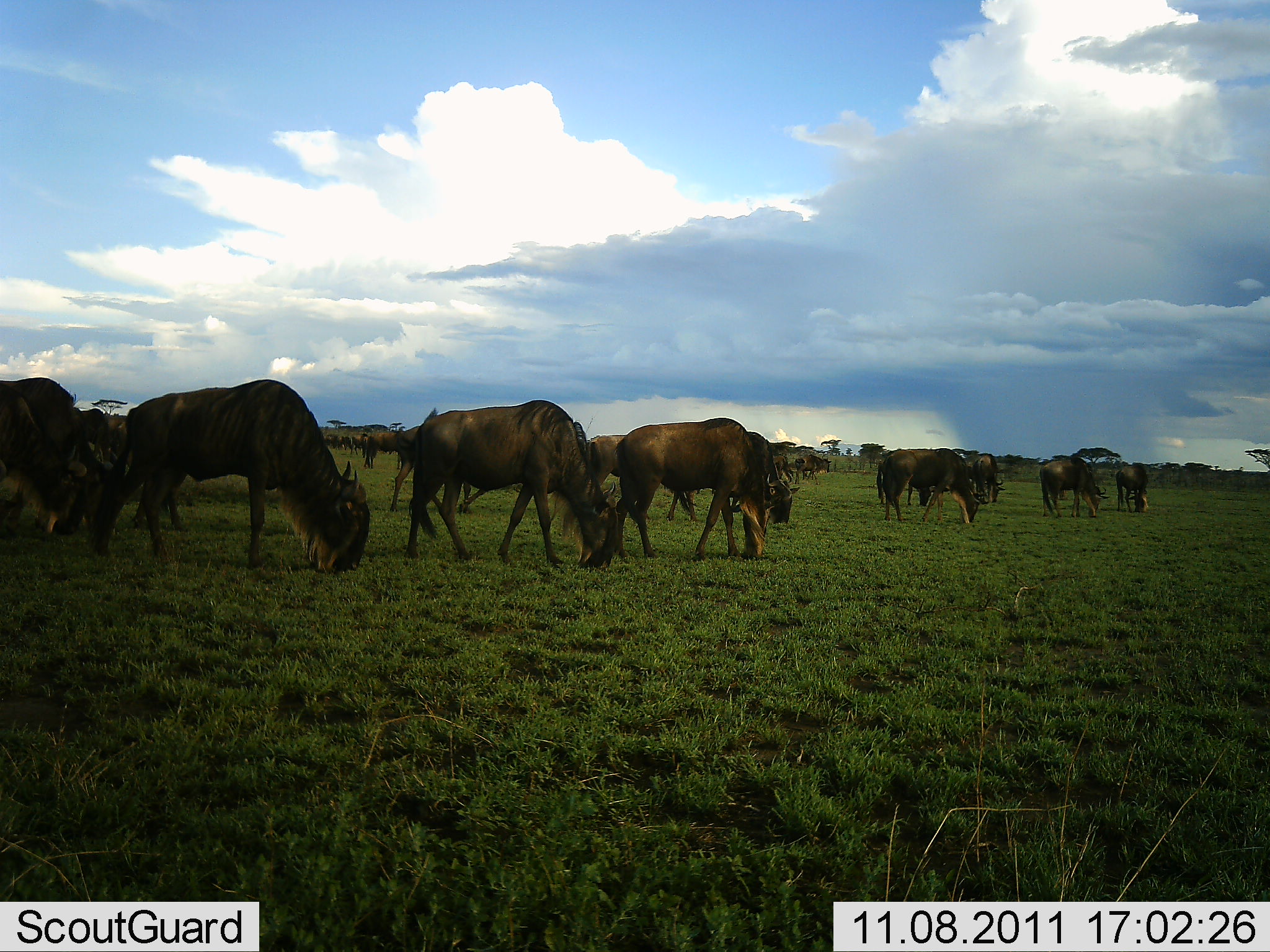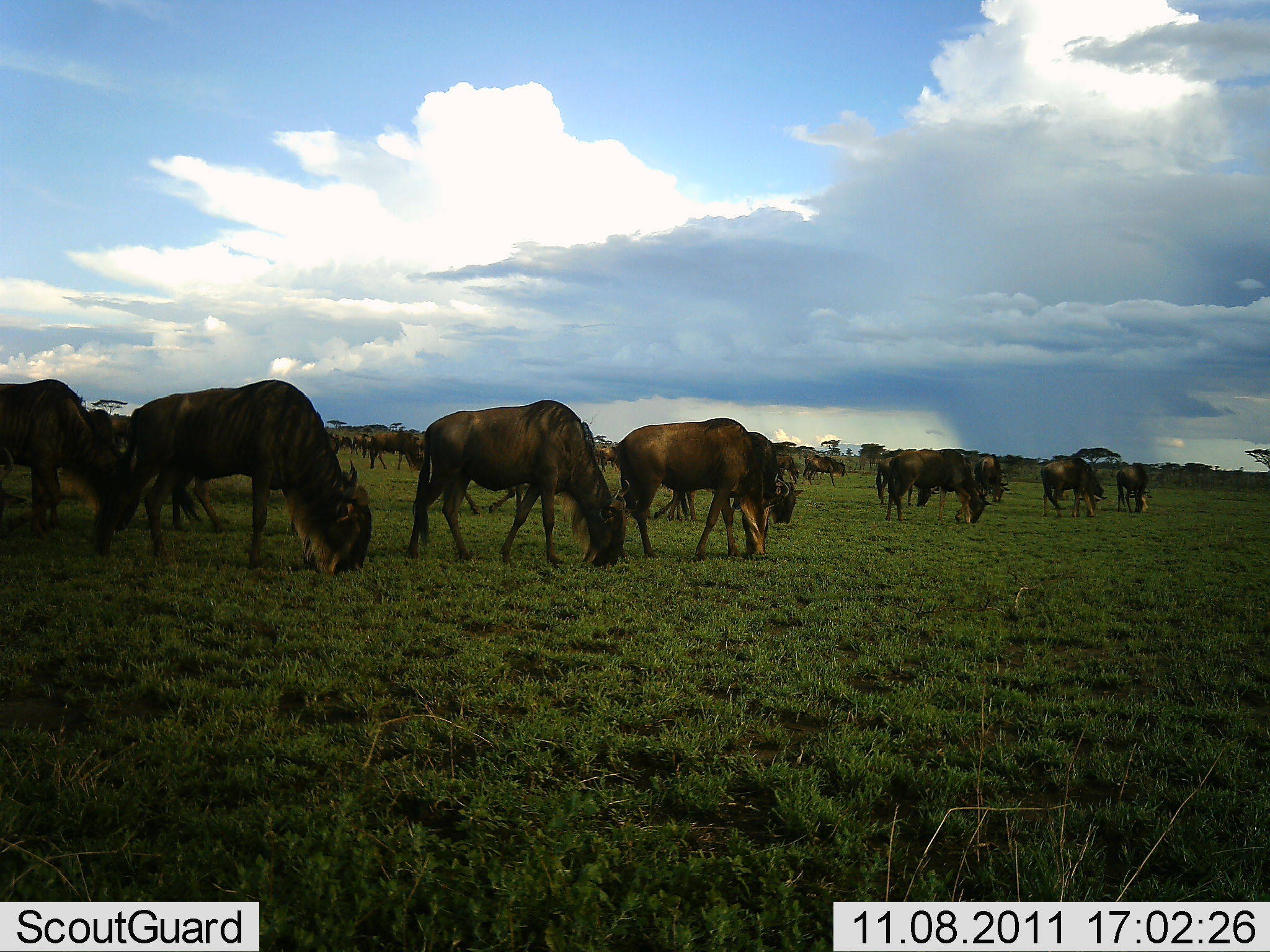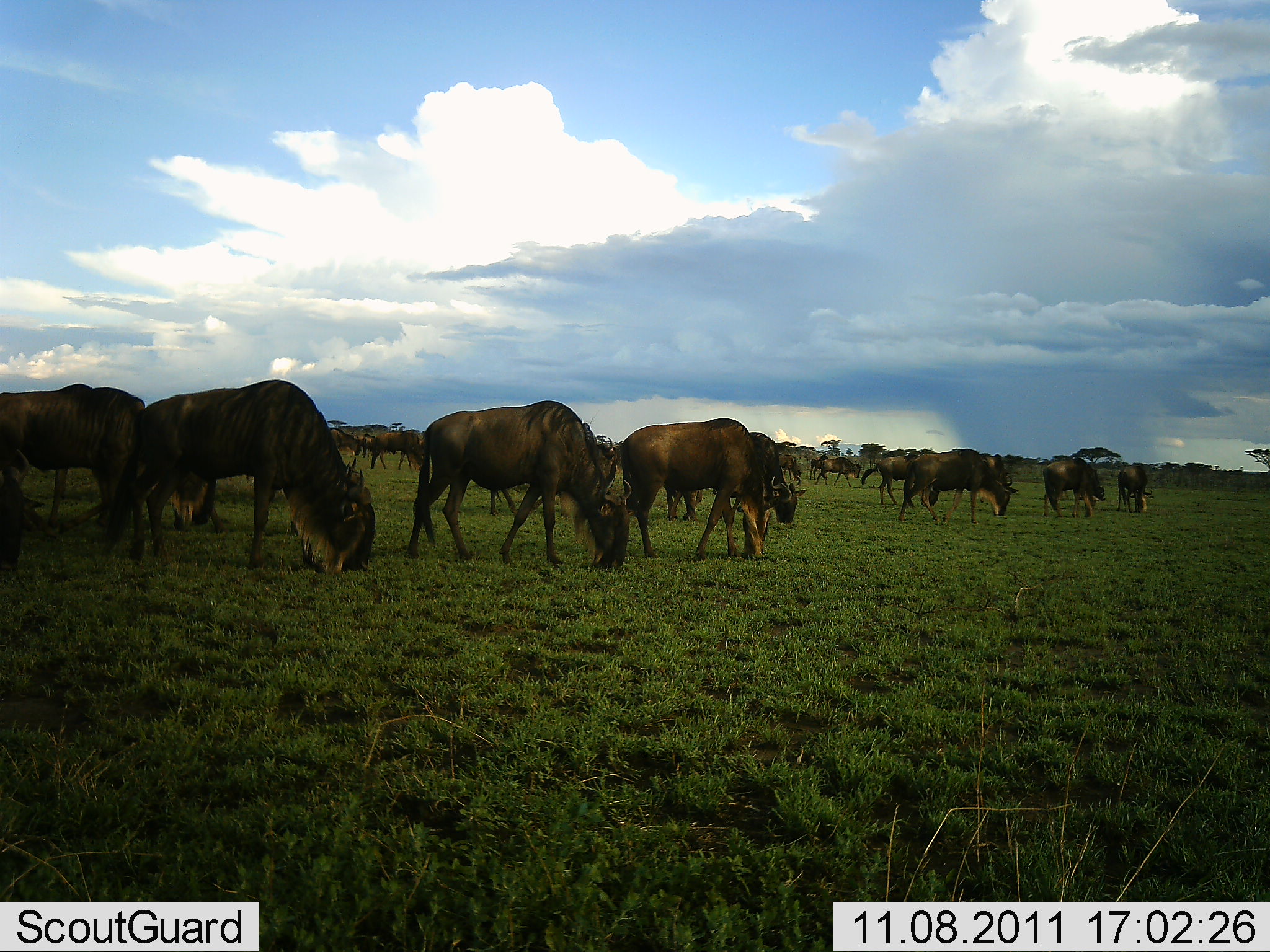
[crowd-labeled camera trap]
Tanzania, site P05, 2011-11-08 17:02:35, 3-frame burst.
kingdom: Animalia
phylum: Chordata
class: Mammalia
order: Artiodactyla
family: Bovidae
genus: Connochaetes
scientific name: Connochaetes taurinus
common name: blue wildebeest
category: wildebeest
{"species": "wildebeest (blue wildebeest) (Connochaetes taurinus)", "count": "11-50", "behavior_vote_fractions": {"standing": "40%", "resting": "0%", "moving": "40%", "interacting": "0%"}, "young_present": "0%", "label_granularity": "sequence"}